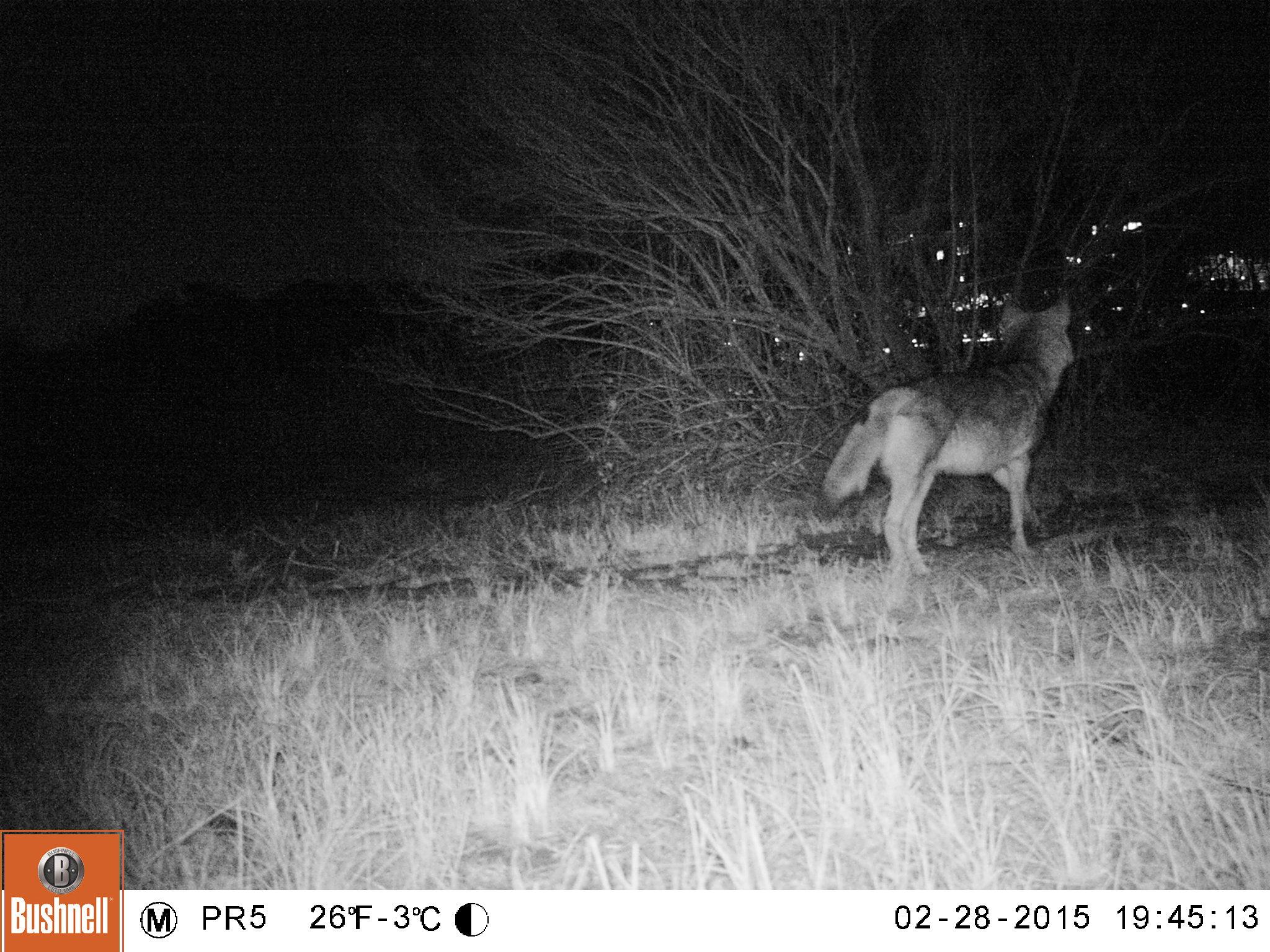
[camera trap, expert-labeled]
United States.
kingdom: Animalia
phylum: Chordata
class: Mammalia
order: Carnivora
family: Canidae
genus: Canis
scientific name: Canis latrans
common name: coyote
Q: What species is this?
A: Coyote (Canis latrans).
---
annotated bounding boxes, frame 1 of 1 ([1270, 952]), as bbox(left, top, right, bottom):
Coyote: bbox(817, 280, 1094, 586)